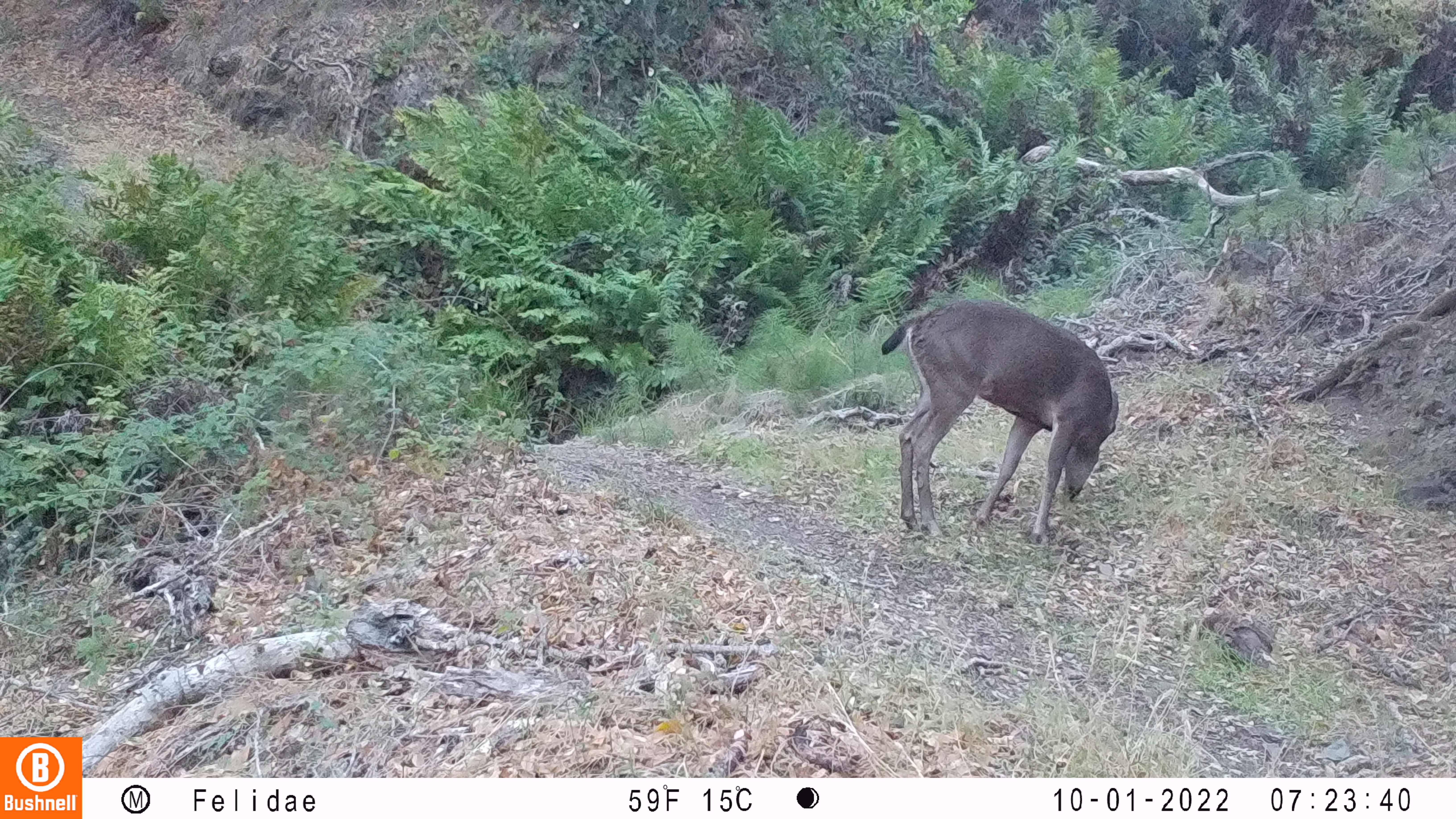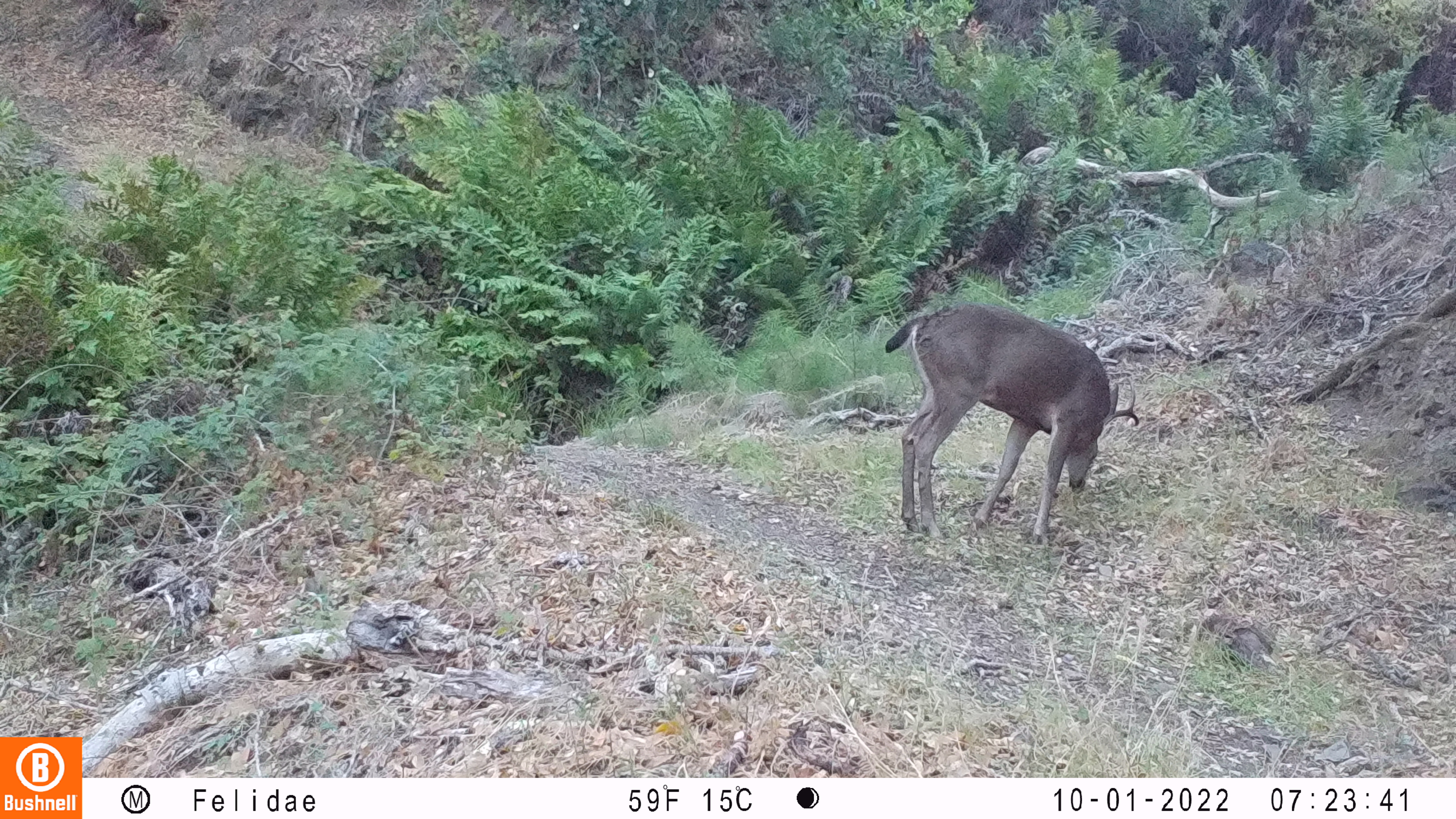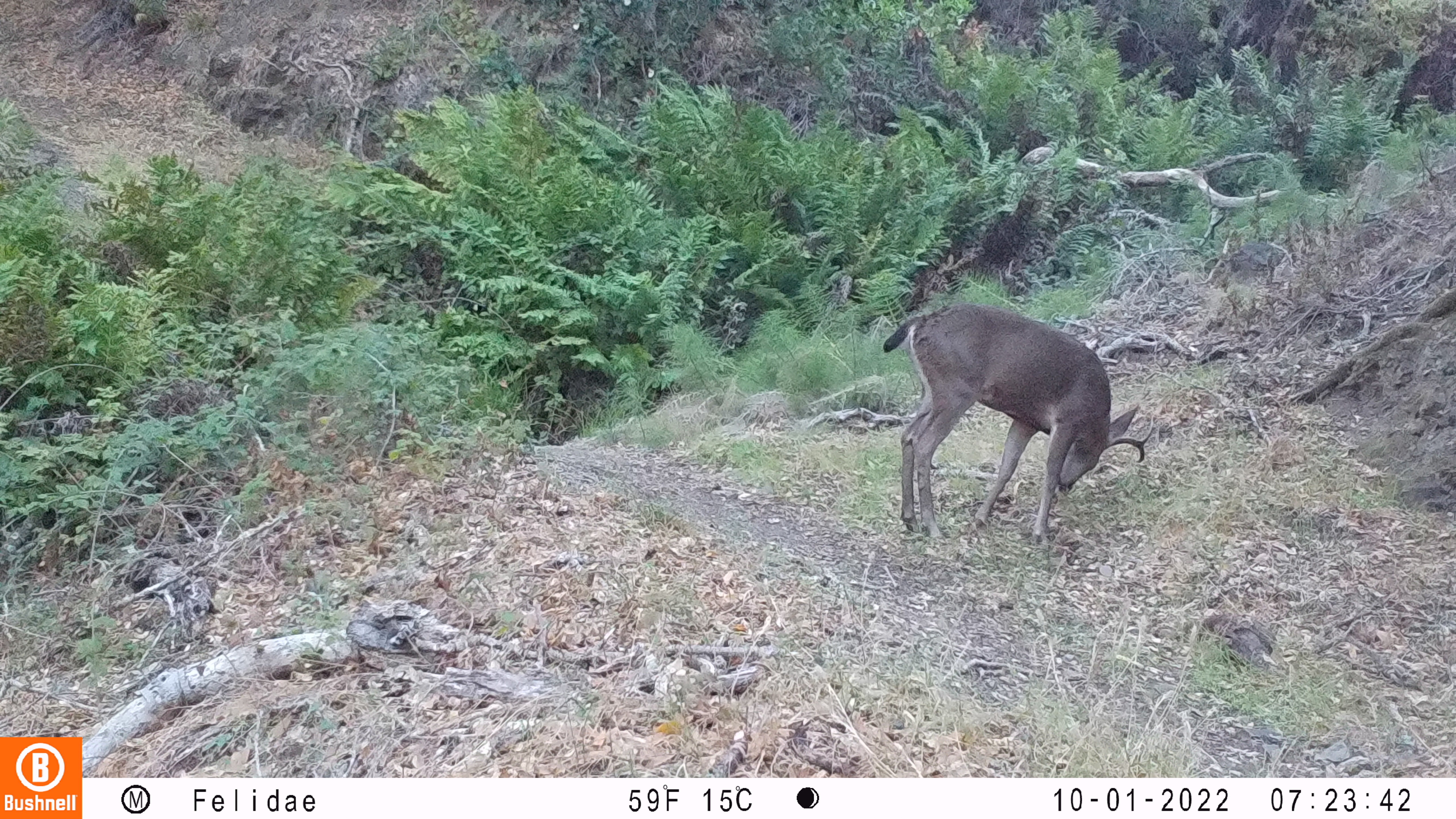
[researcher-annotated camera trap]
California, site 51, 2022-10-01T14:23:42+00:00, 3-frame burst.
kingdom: Animalia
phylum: Chordata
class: Mammalia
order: Artiodactyla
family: Cervidae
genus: Odocoileus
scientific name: Odocoileus hemionus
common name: mule deer